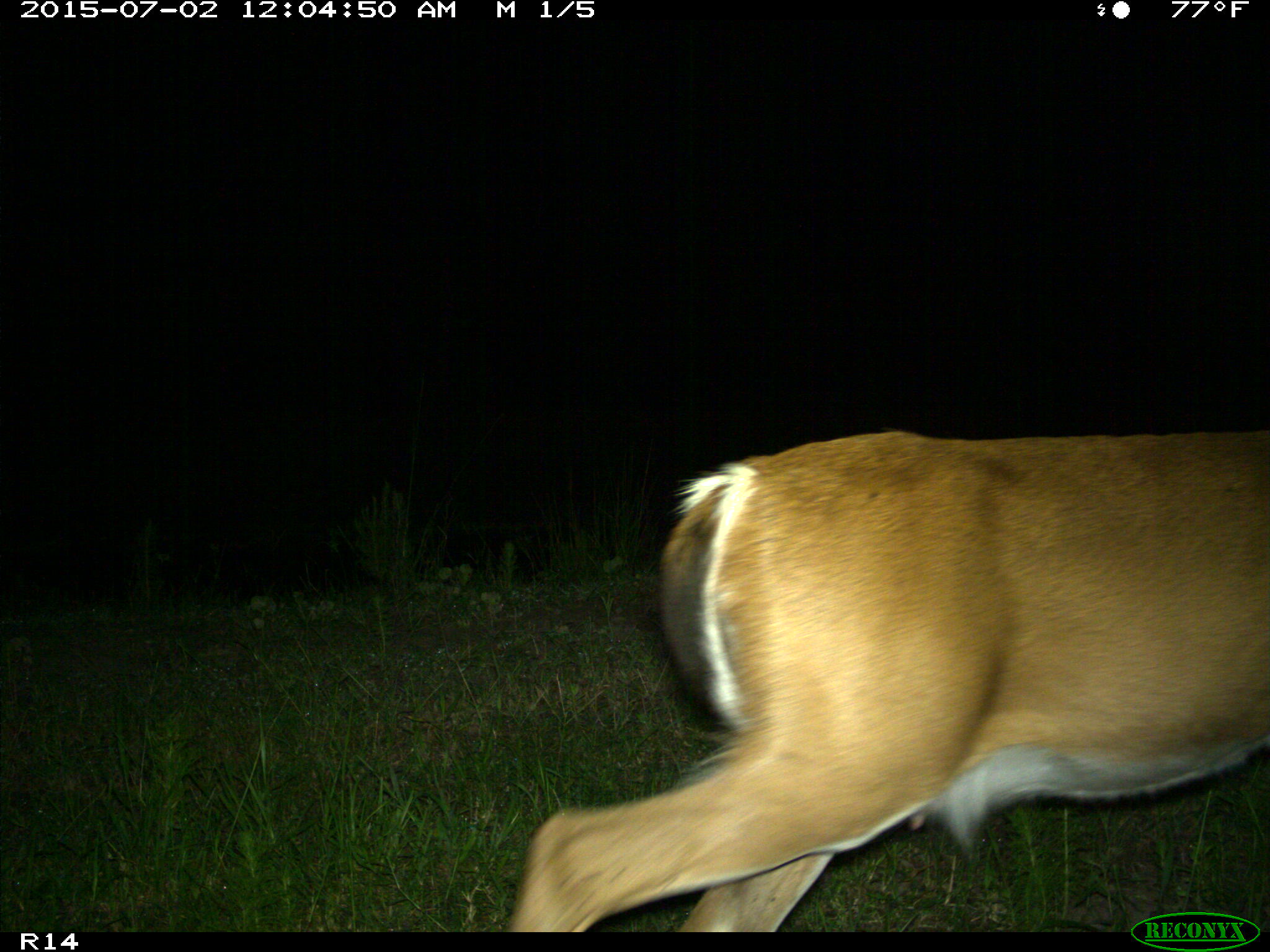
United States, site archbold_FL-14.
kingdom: Animalia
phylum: Chordata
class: Mammalia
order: Artiodactyla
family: Cervidae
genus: Odocoileus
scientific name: Odocoileus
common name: deer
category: unidentified deer